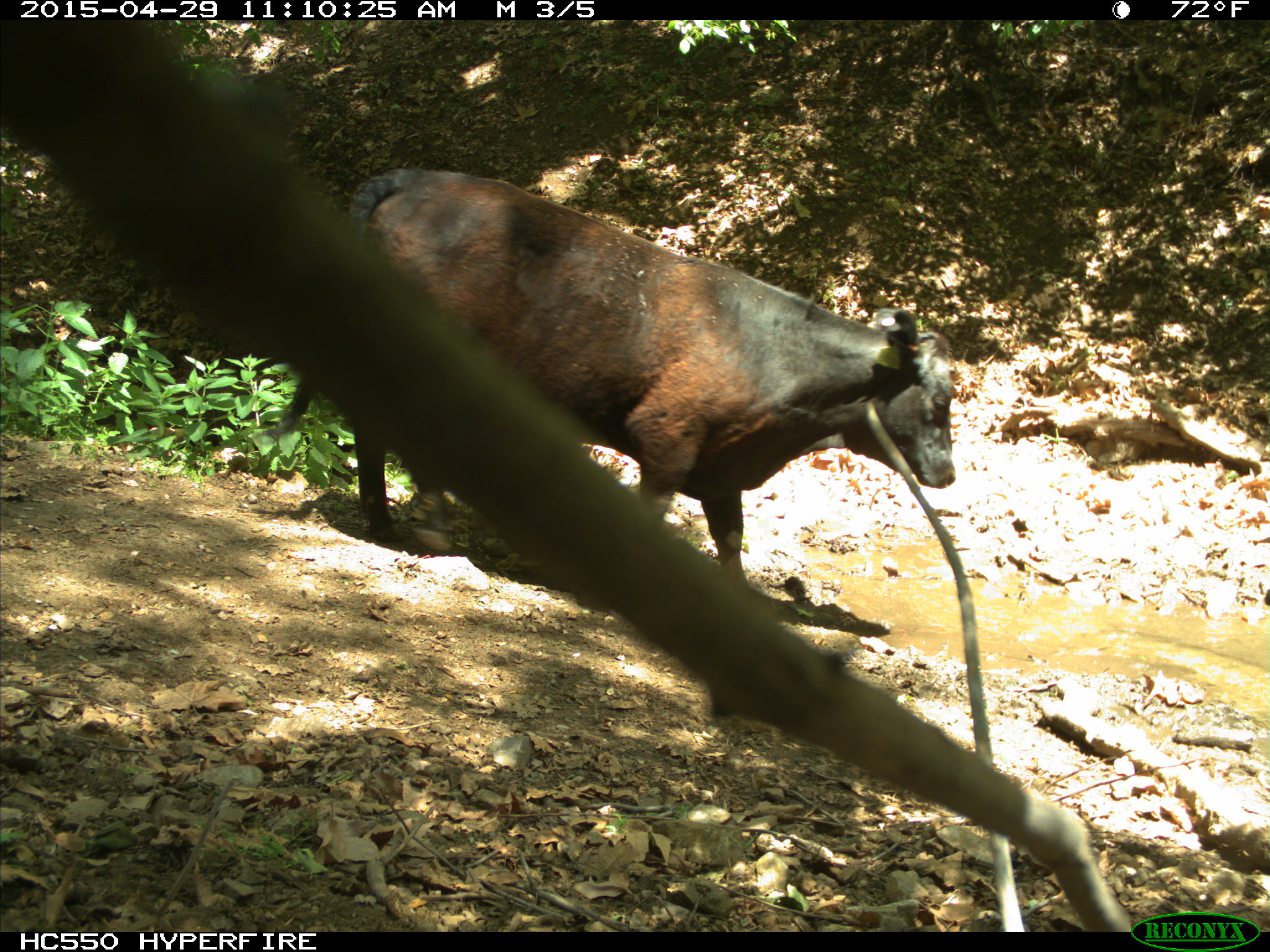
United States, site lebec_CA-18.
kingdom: Animalia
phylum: Chordata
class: Mammalia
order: Artiodactyla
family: Bovidae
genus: Bos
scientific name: Bos taurus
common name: domestic cow